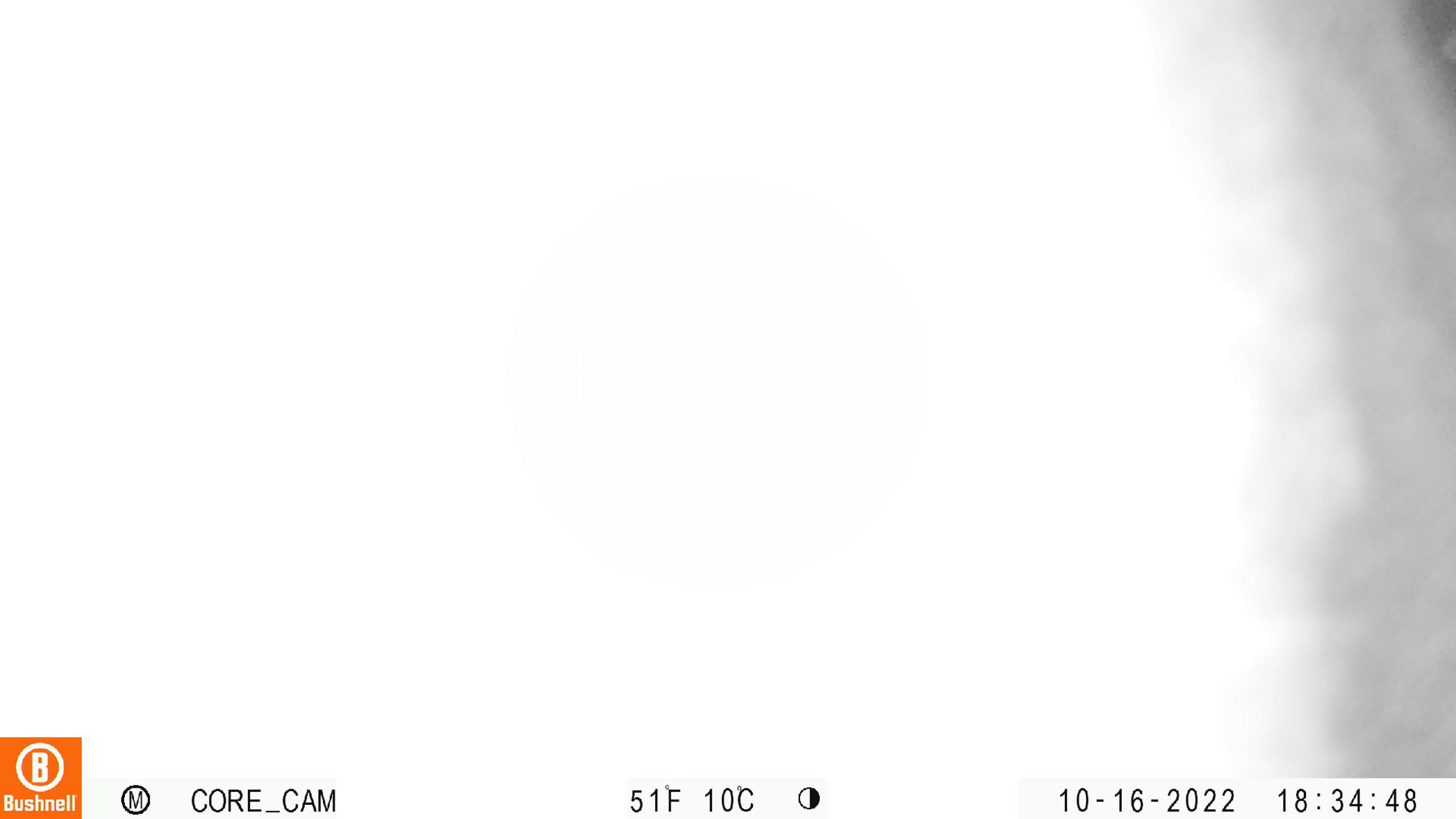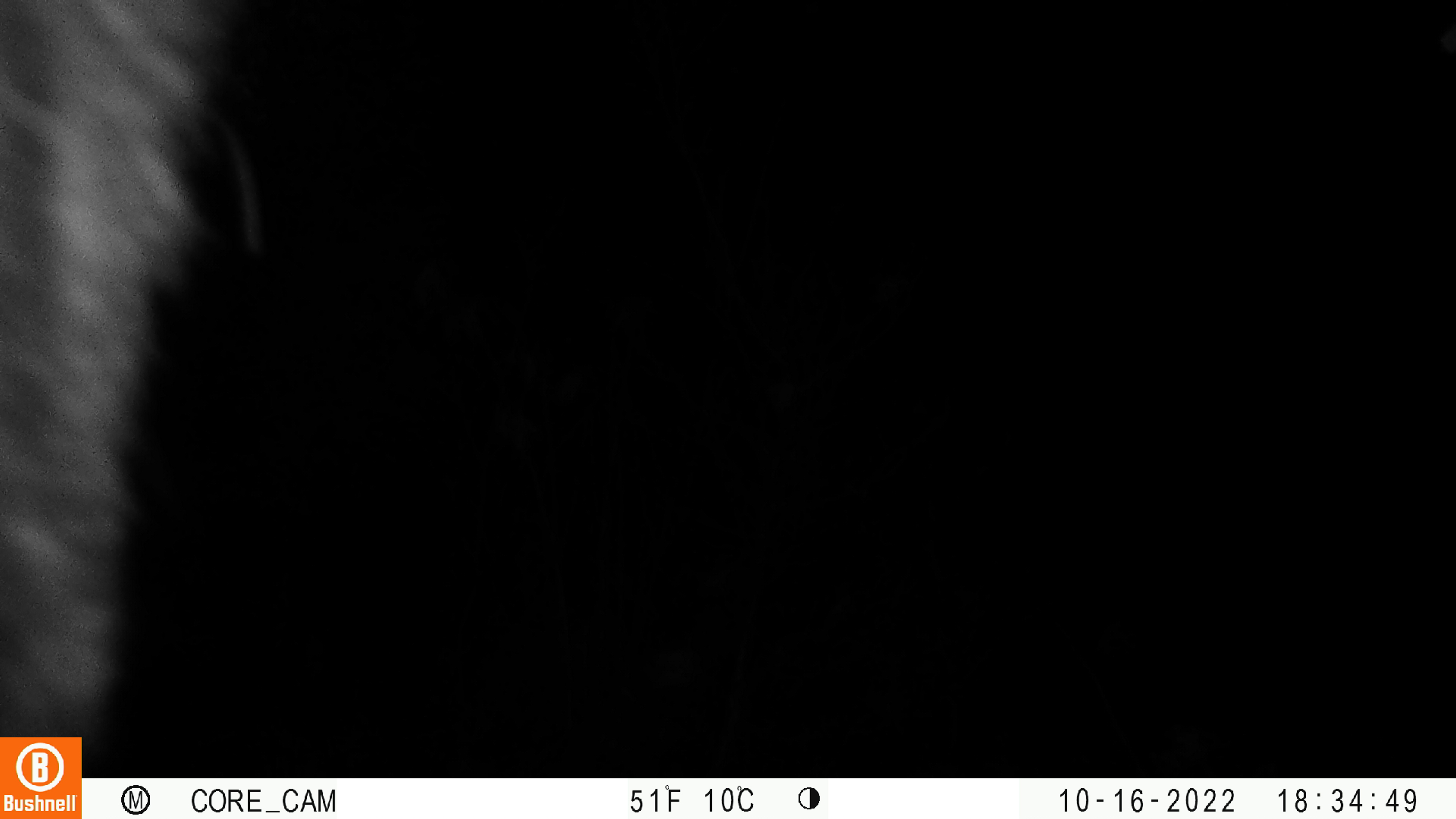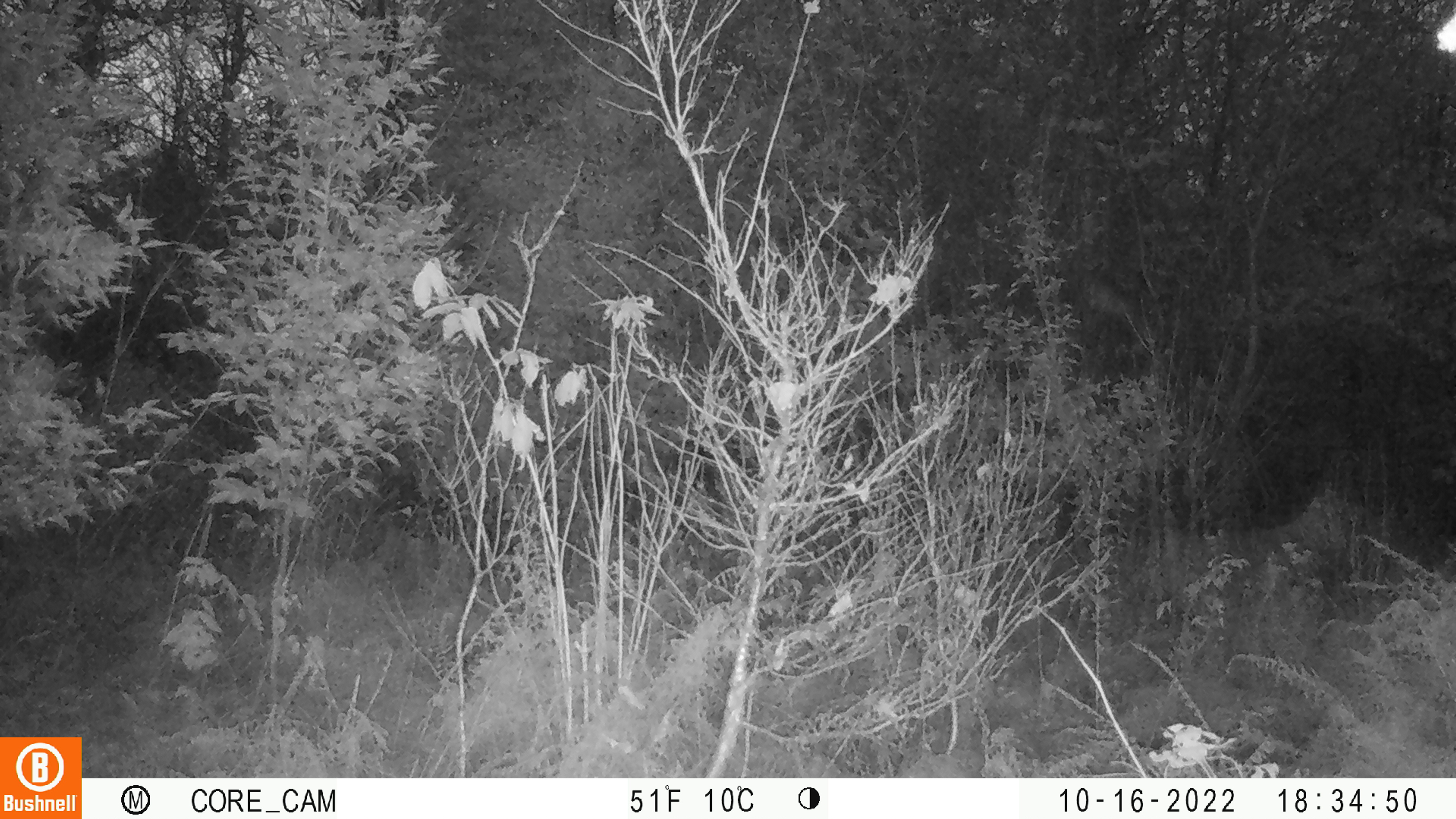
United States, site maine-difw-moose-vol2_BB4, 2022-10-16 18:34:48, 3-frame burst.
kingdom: Animalia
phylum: Chordata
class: Mammalia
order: Artiodactyla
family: Cervidae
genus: Alces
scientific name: Alces alces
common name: moose